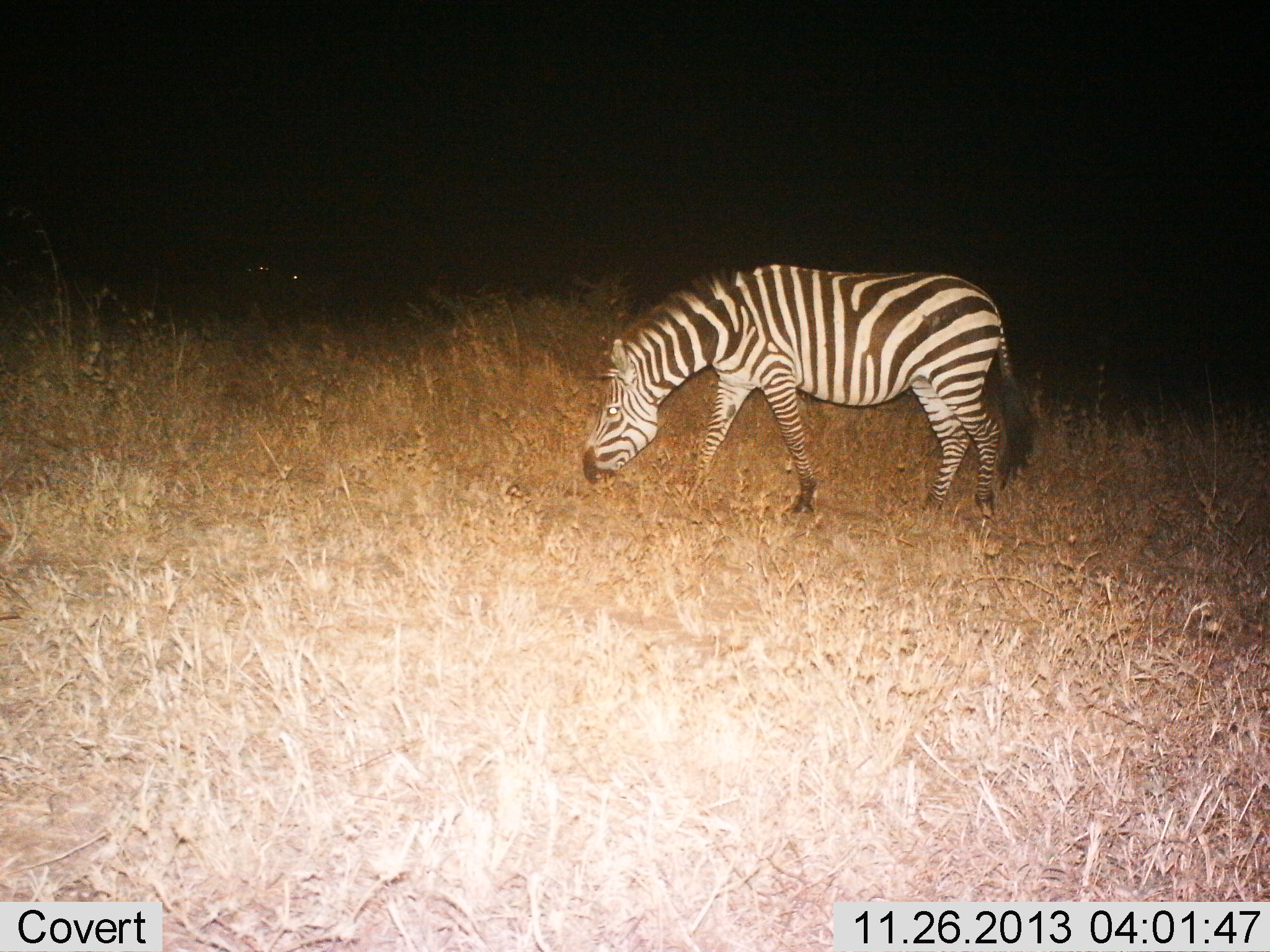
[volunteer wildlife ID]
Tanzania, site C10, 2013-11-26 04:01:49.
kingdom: Animalia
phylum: Chordata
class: Mammalia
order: Perissodactyla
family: Equidae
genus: Equus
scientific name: Equus quagga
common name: plains zebra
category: zebra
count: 1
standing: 10%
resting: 0%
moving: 10%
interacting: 0%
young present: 0%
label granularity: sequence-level